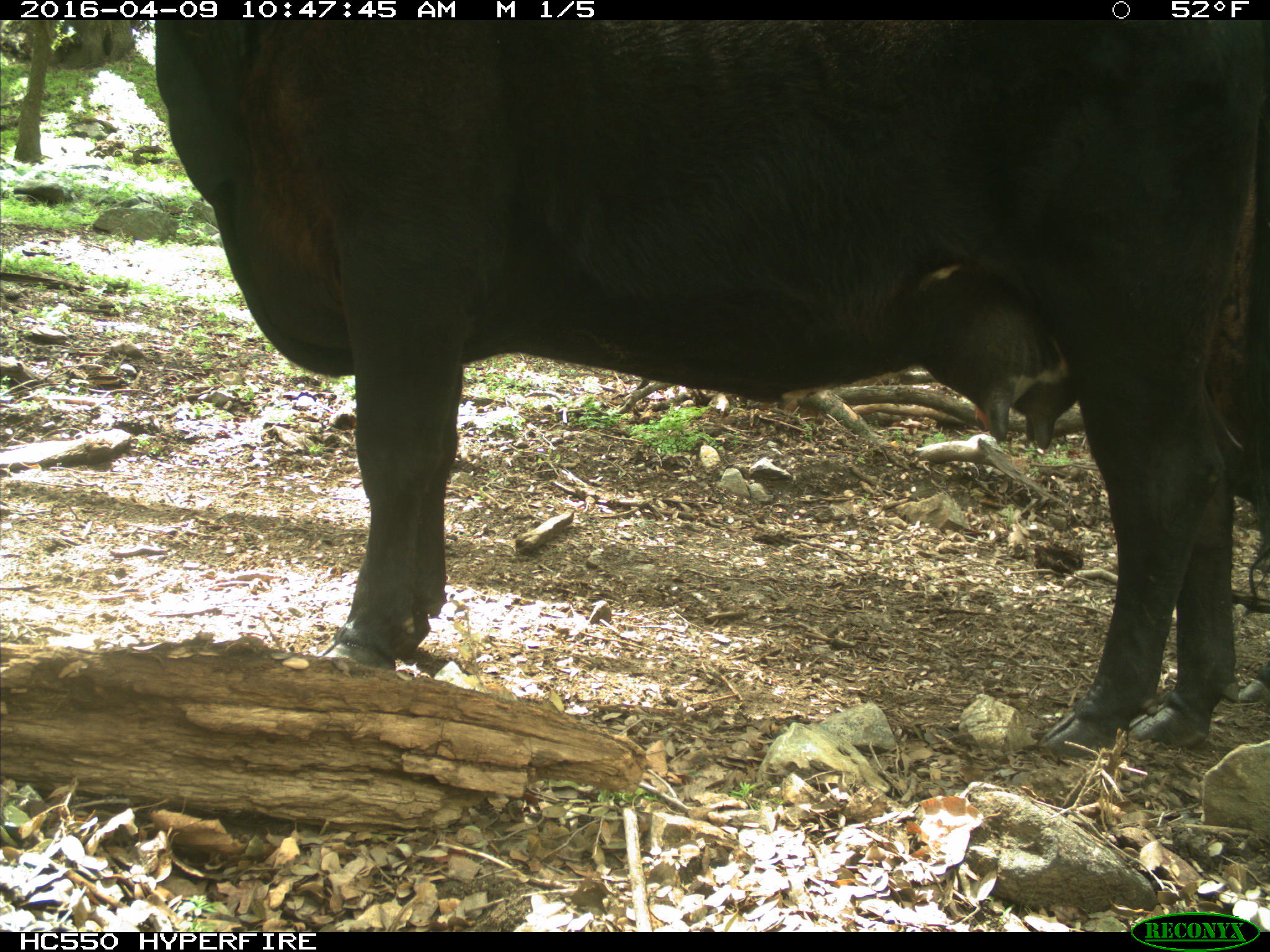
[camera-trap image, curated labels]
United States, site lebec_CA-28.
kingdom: Animalia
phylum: Chordata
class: Mammalia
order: Artiodactyla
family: Bovidae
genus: Bos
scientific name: Bos taurus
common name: domestic cow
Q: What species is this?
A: Bos taurus (domestic cow).